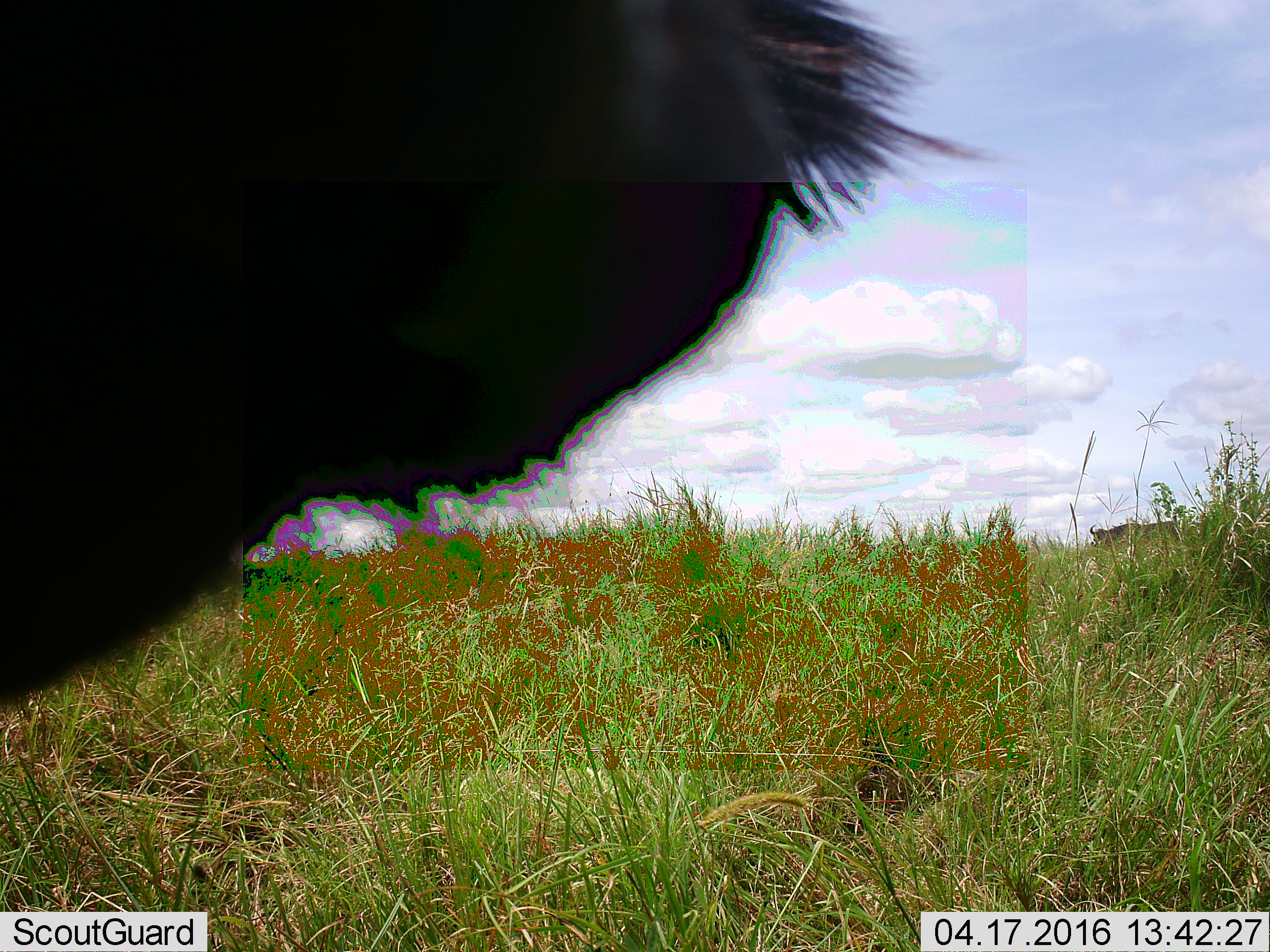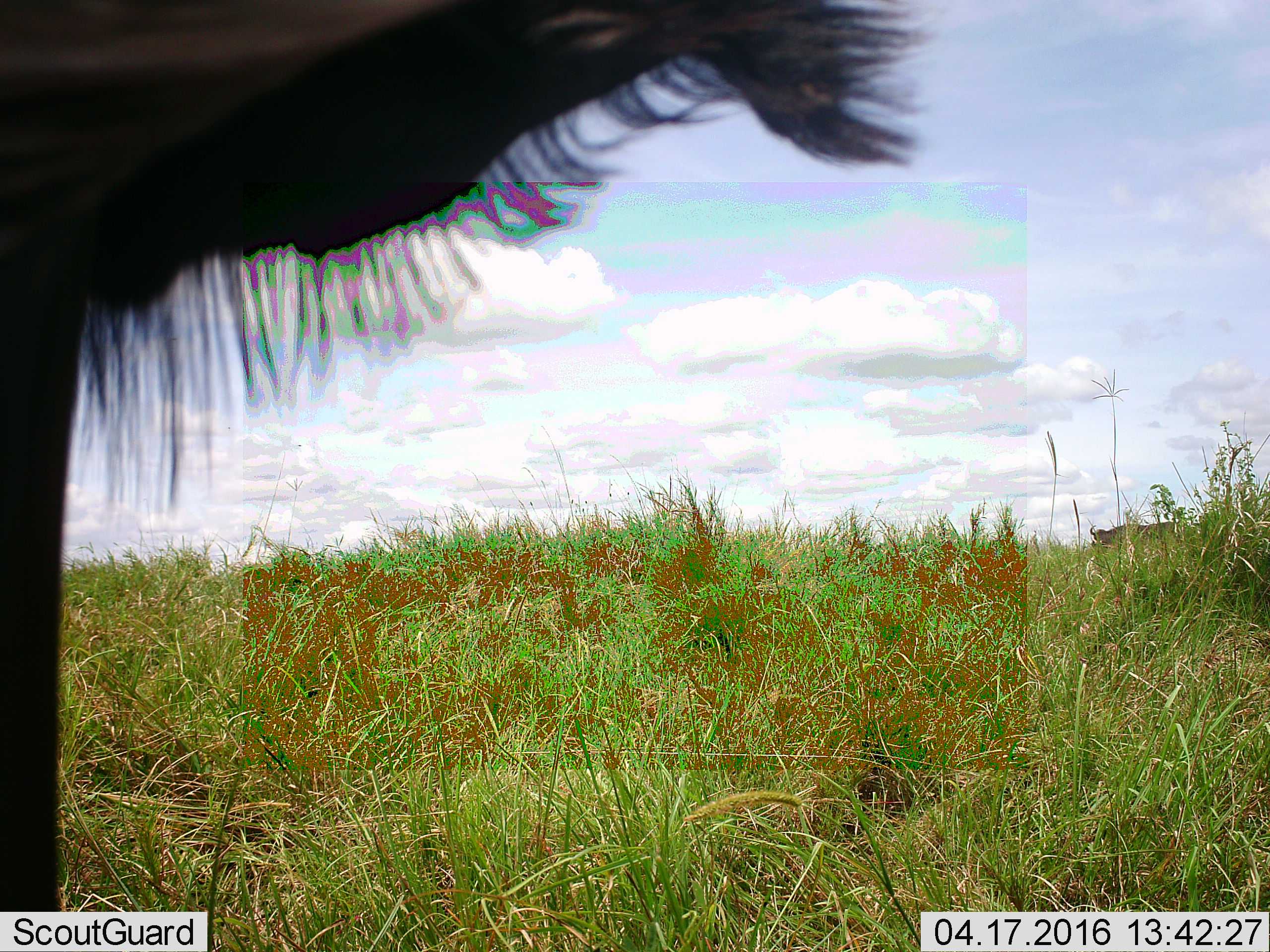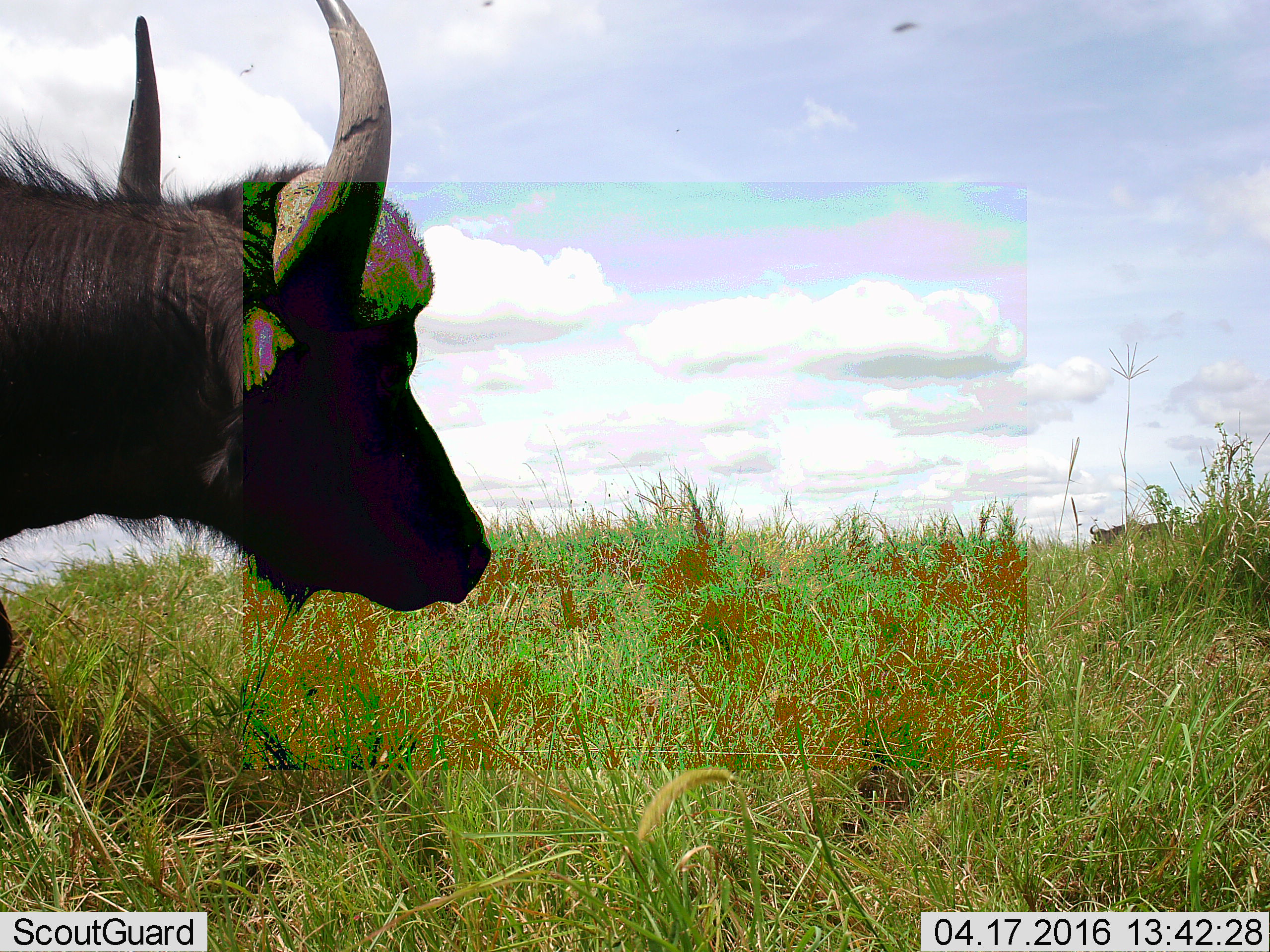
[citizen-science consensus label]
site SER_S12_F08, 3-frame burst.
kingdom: Animalia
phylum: Chordata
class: Mammalia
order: Artiodactyla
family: Bovidae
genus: Syncerus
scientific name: Syncerus caffer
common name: african buffalo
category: buffalo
Buffalo (african buffalo) (Syncerus caffer), count 1. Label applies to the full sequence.